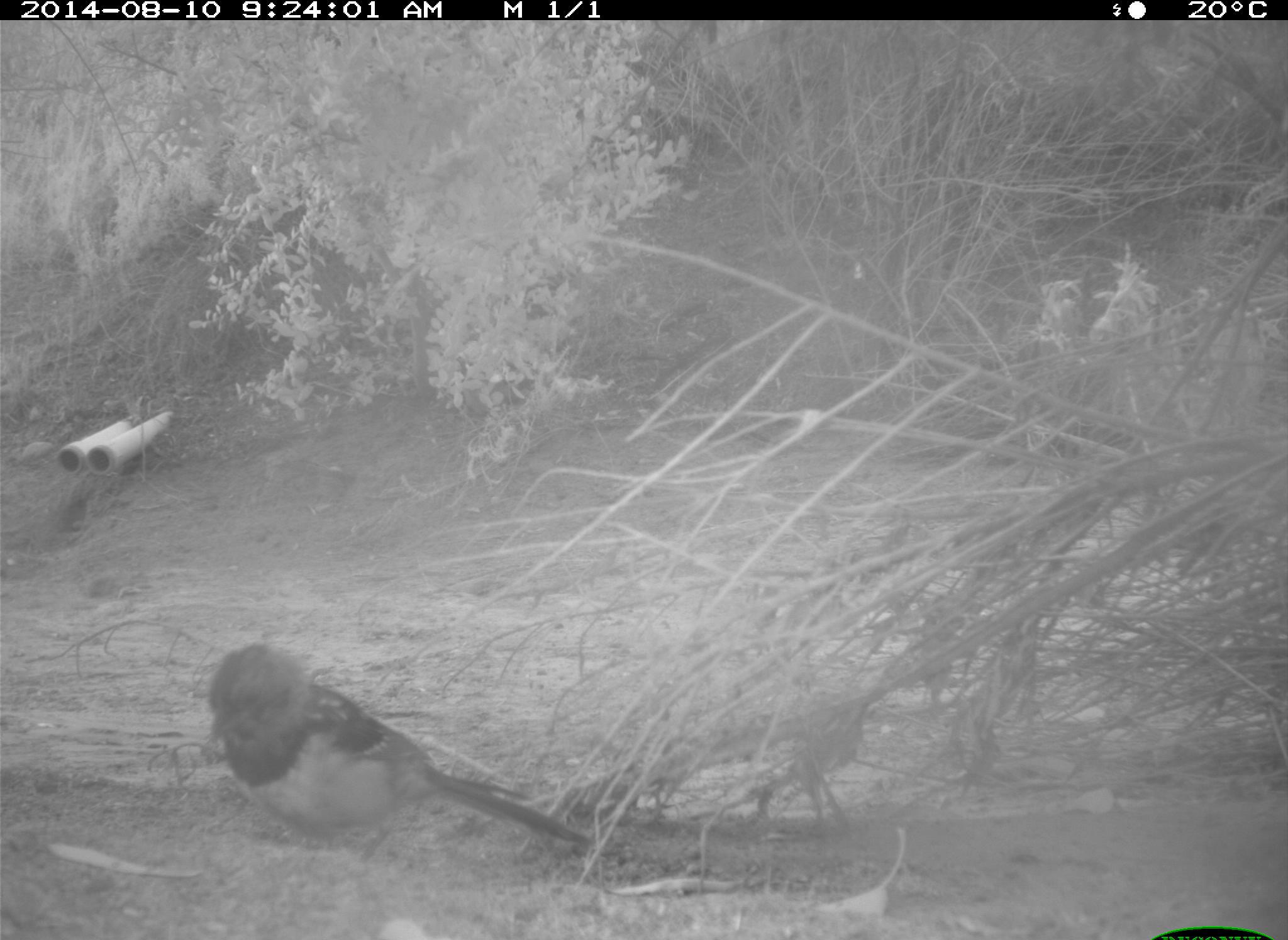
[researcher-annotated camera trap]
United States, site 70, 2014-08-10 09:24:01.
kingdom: Animalia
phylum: Chordata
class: Aves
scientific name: Aves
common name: bird